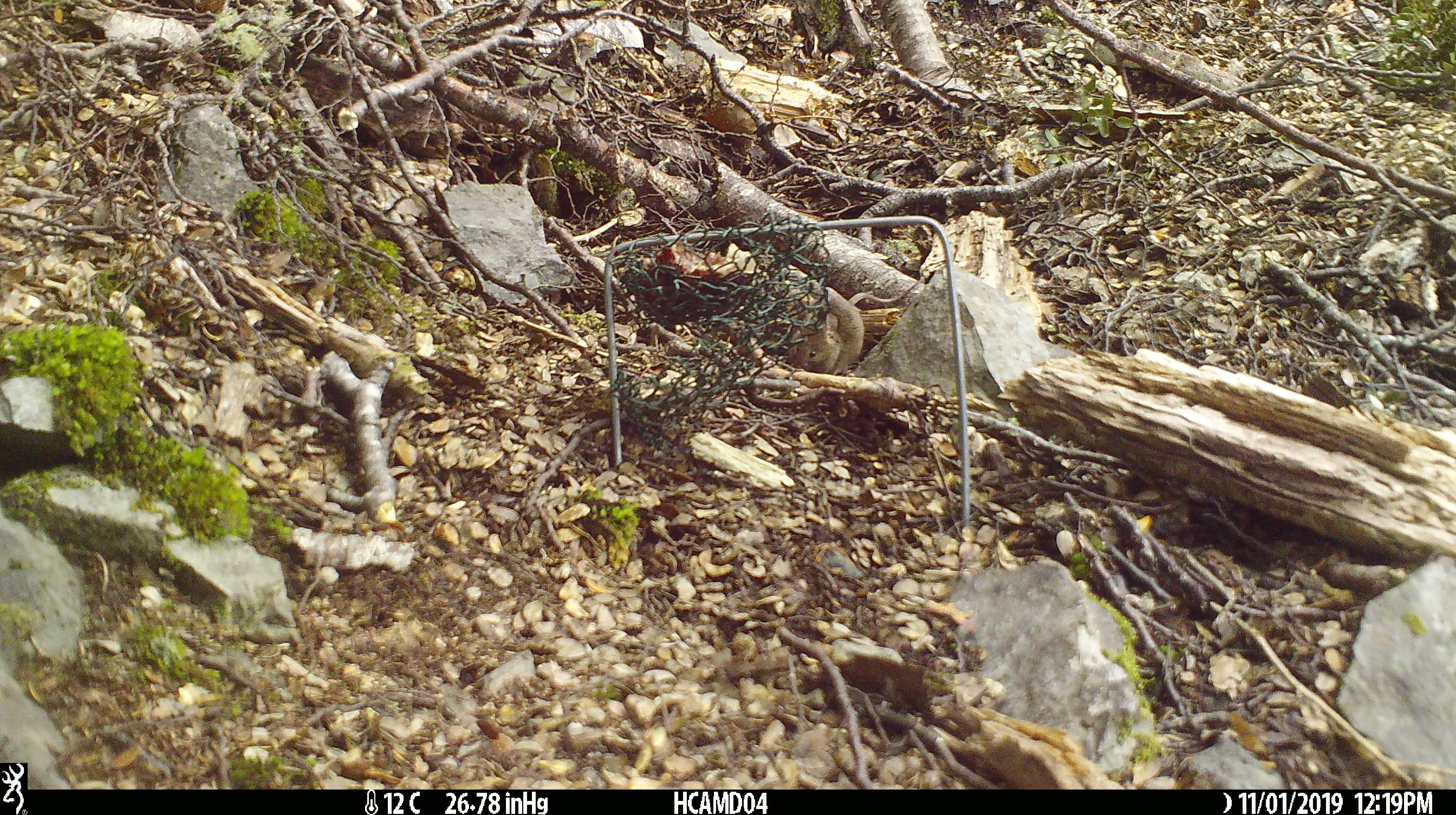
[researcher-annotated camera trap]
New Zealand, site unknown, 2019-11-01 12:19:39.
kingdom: Animalia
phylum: Chordata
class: Mammalia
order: Rodentia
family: Muridae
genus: Mus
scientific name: Mus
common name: mouse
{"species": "mouse (Mus)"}